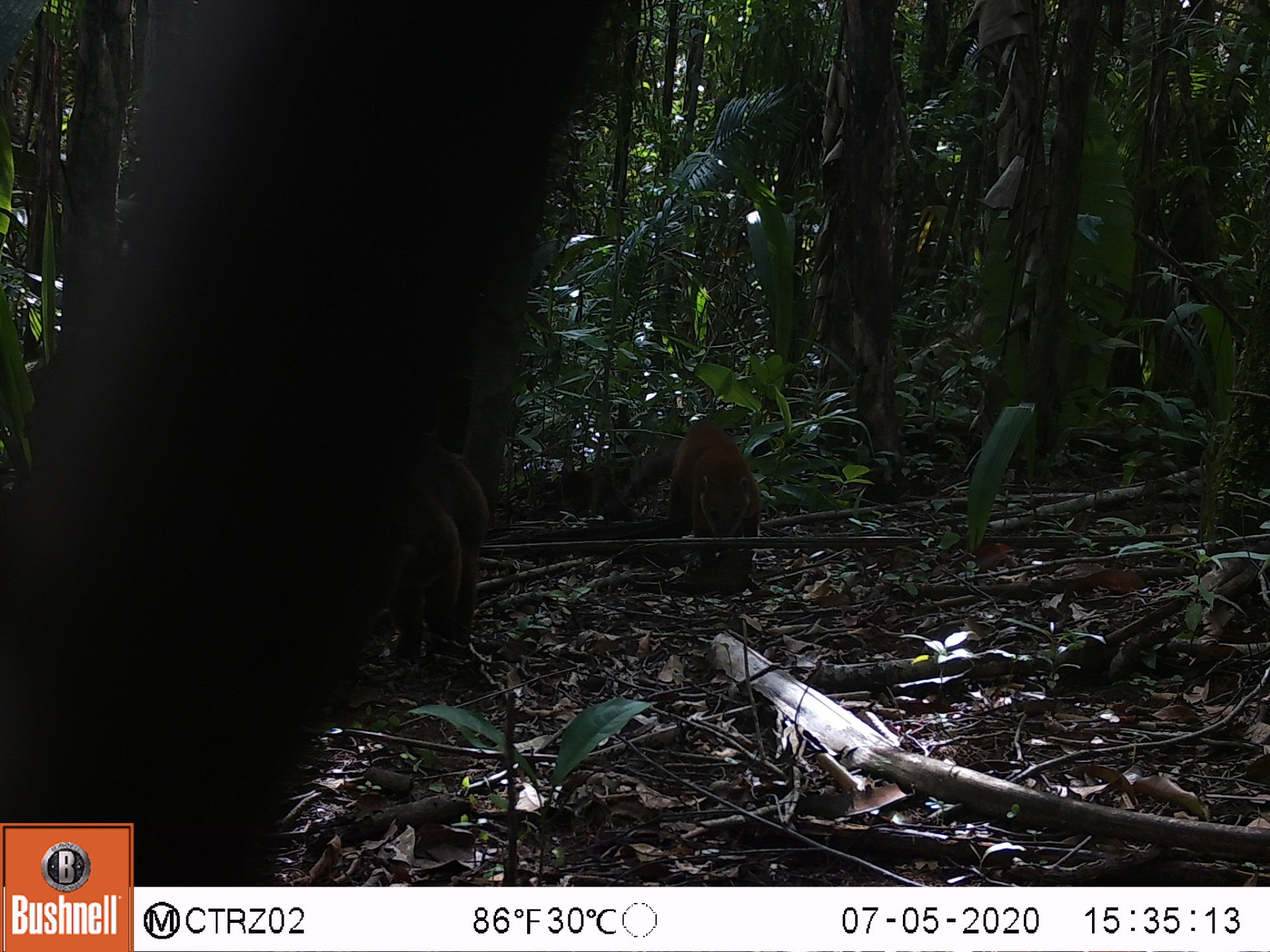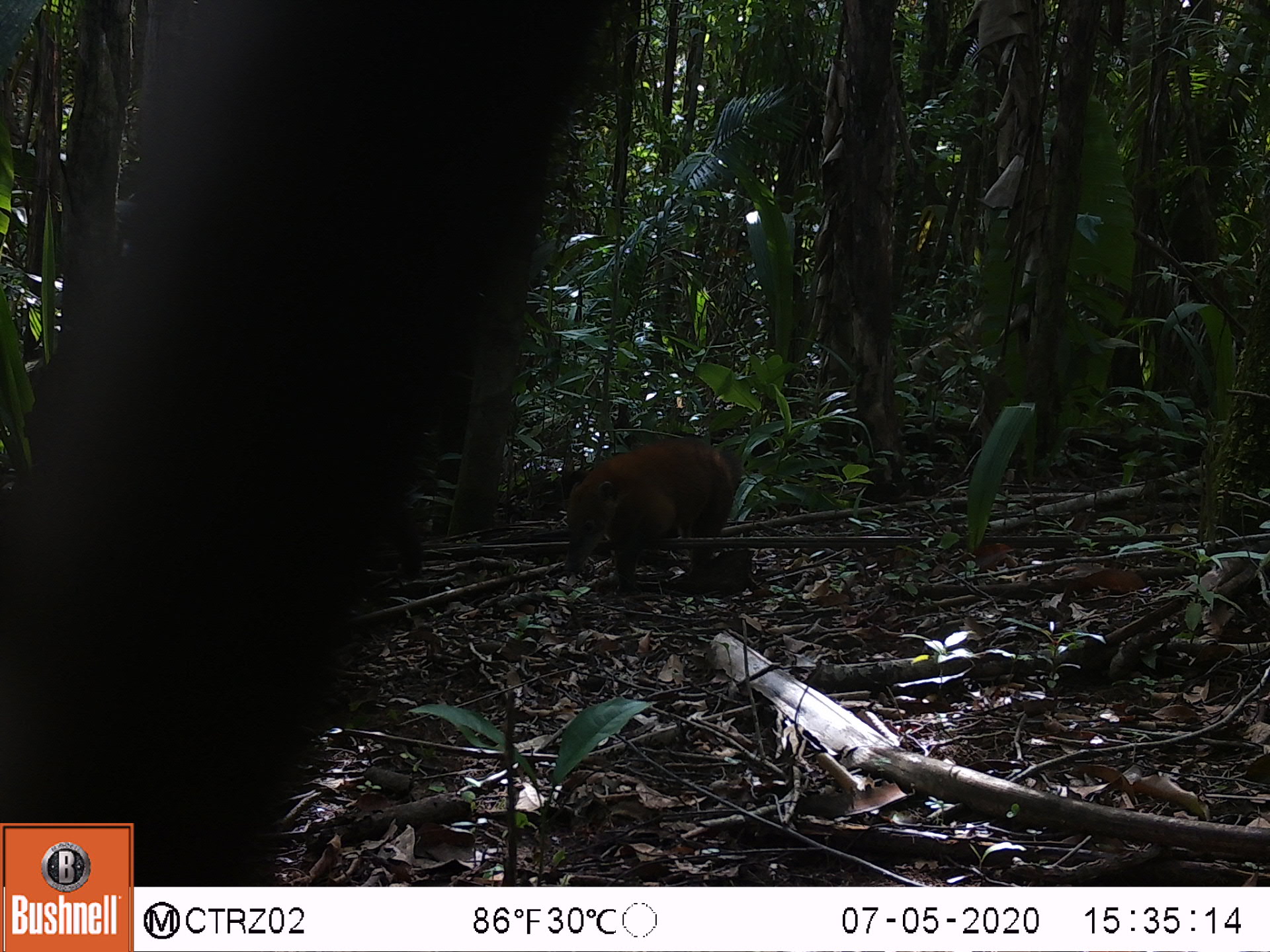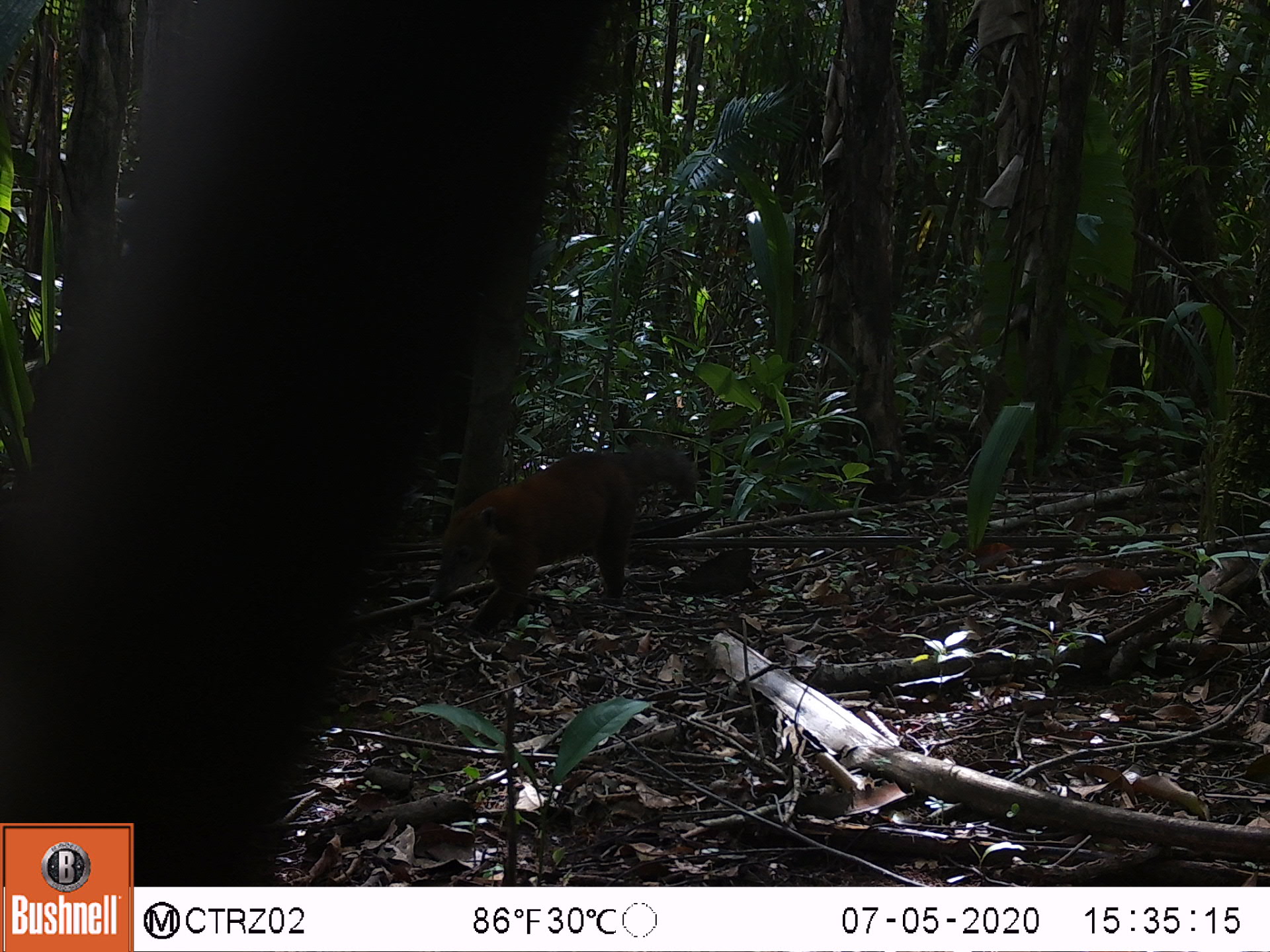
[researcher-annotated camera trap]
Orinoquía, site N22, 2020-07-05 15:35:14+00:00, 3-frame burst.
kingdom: Animalia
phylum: Chordata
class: Mammalia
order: Carnivora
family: Procyonidae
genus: Nasua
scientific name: Nasua nasua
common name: south american coati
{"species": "south american coati (Nasua nasua)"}